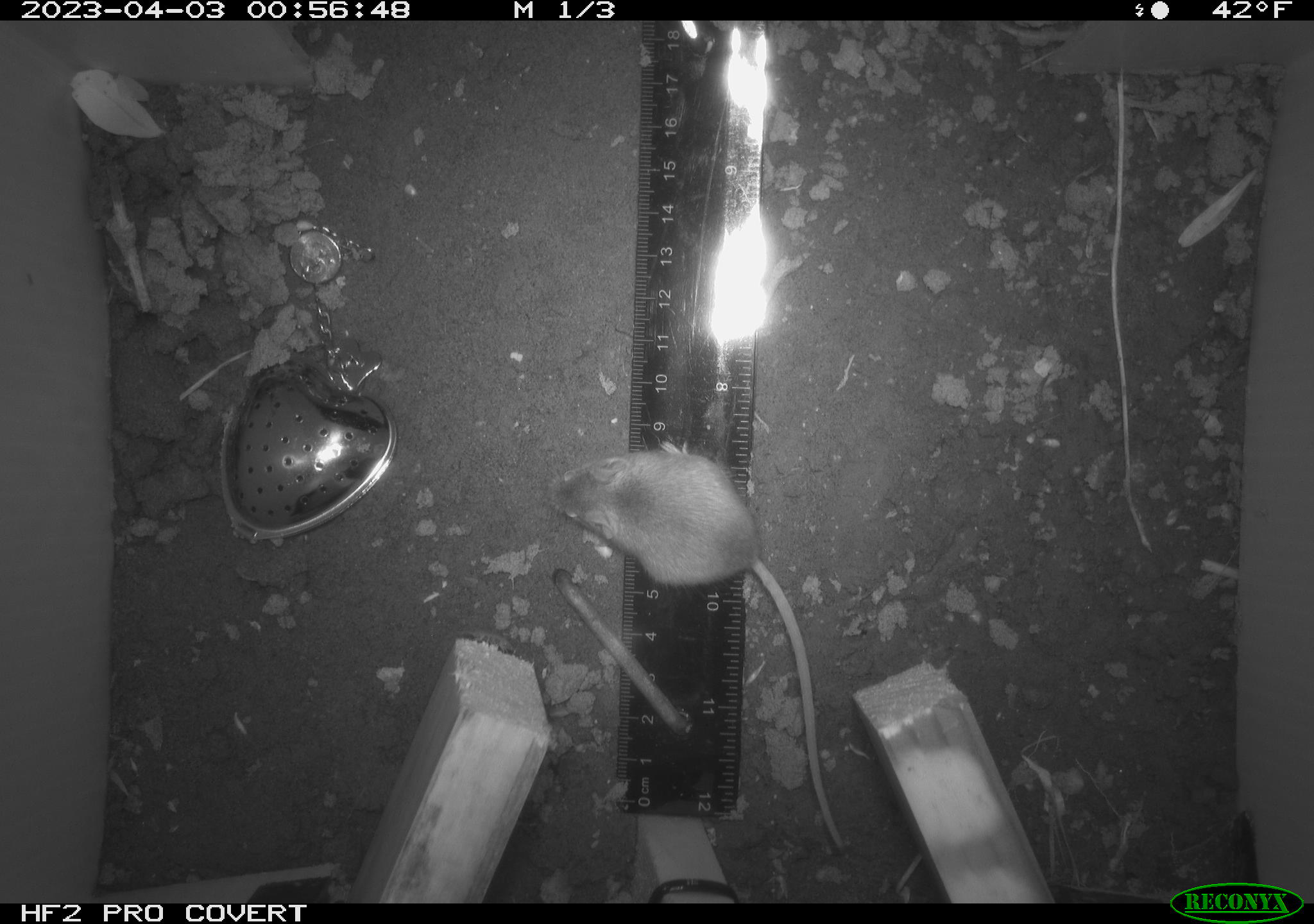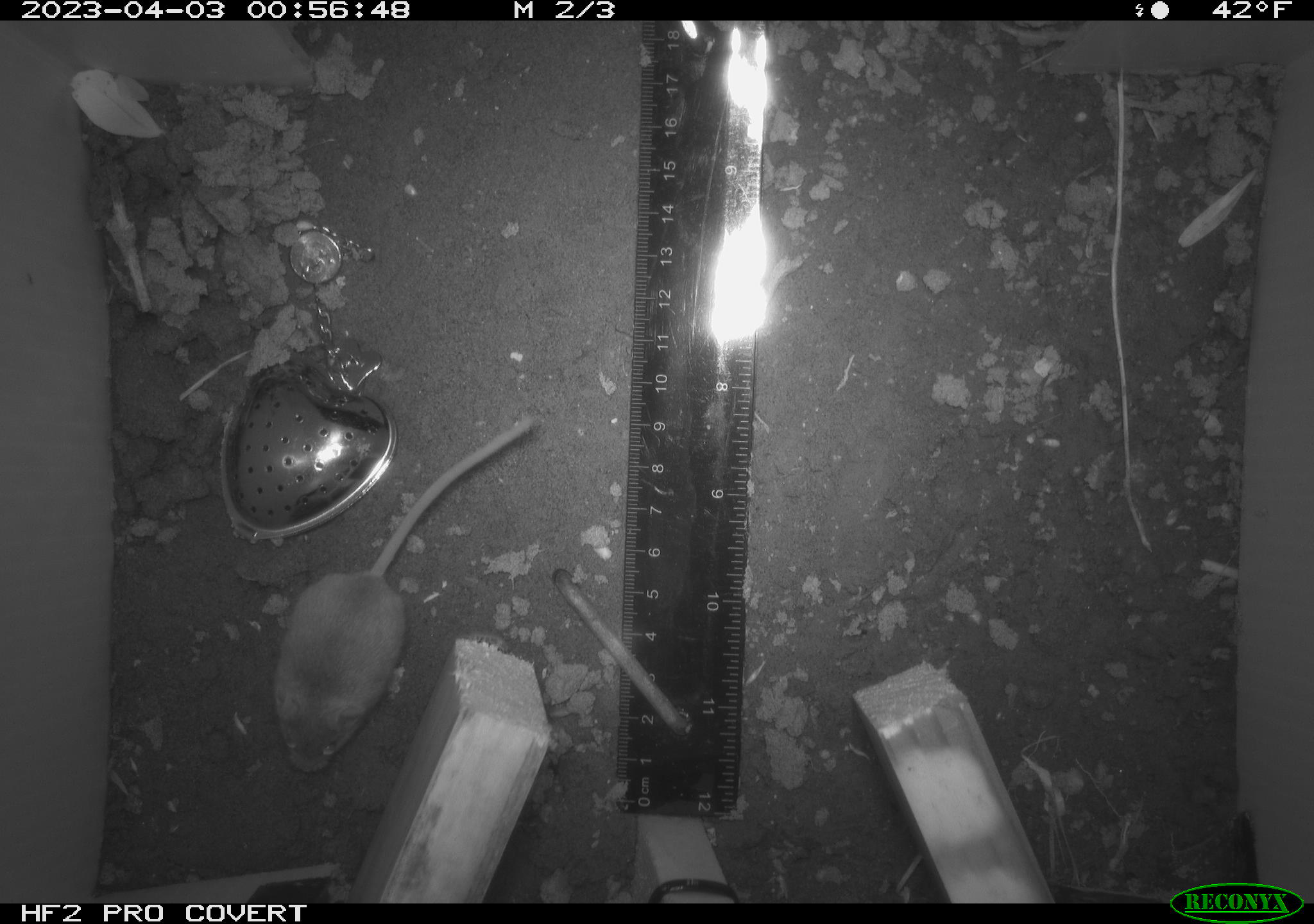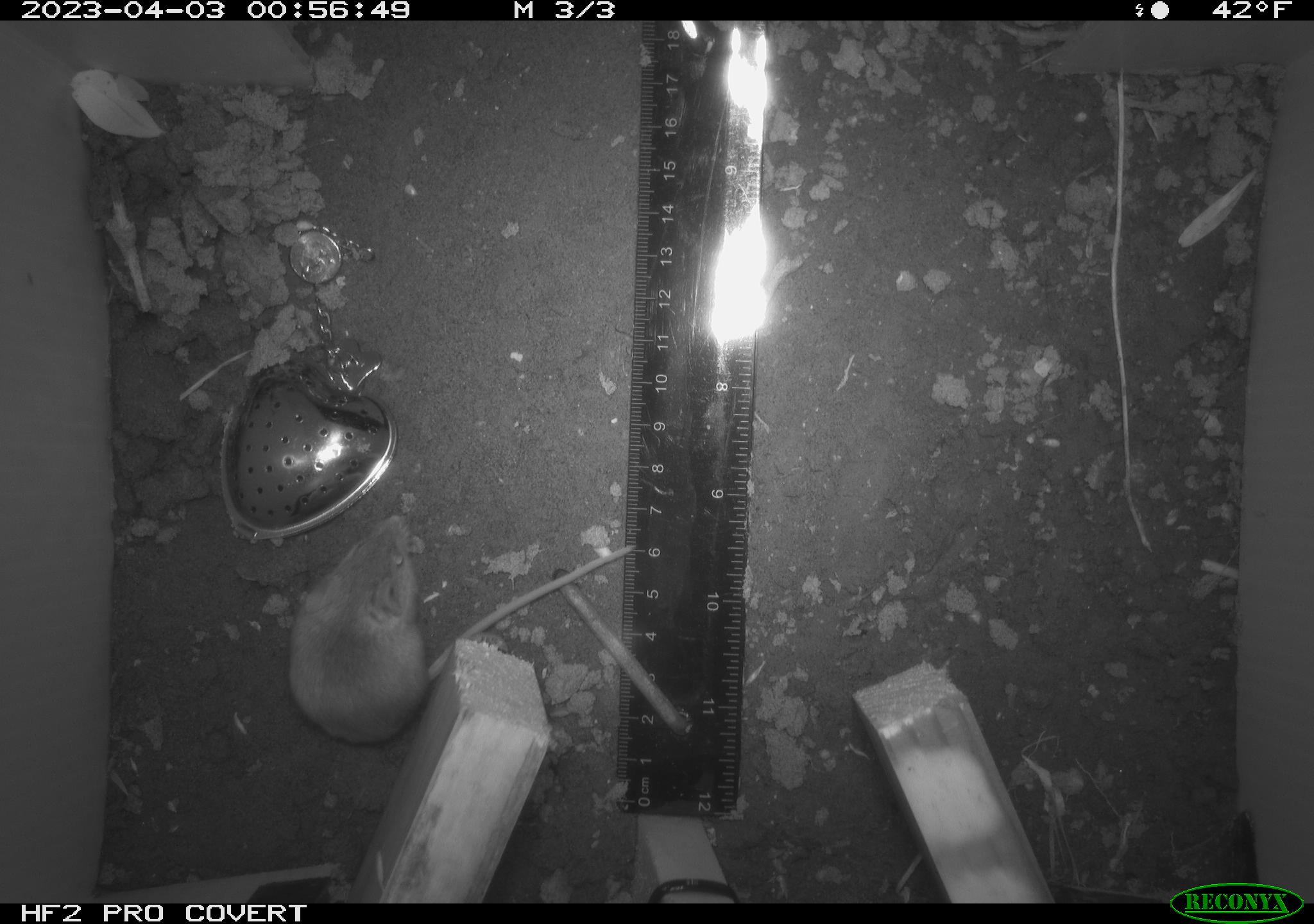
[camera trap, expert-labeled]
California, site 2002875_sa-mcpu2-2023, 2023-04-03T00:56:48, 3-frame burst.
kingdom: Animalia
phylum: Chordata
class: Mammalia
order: Rodentia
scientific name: Rodentia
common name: mouse species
Mouse species (Rodentia).